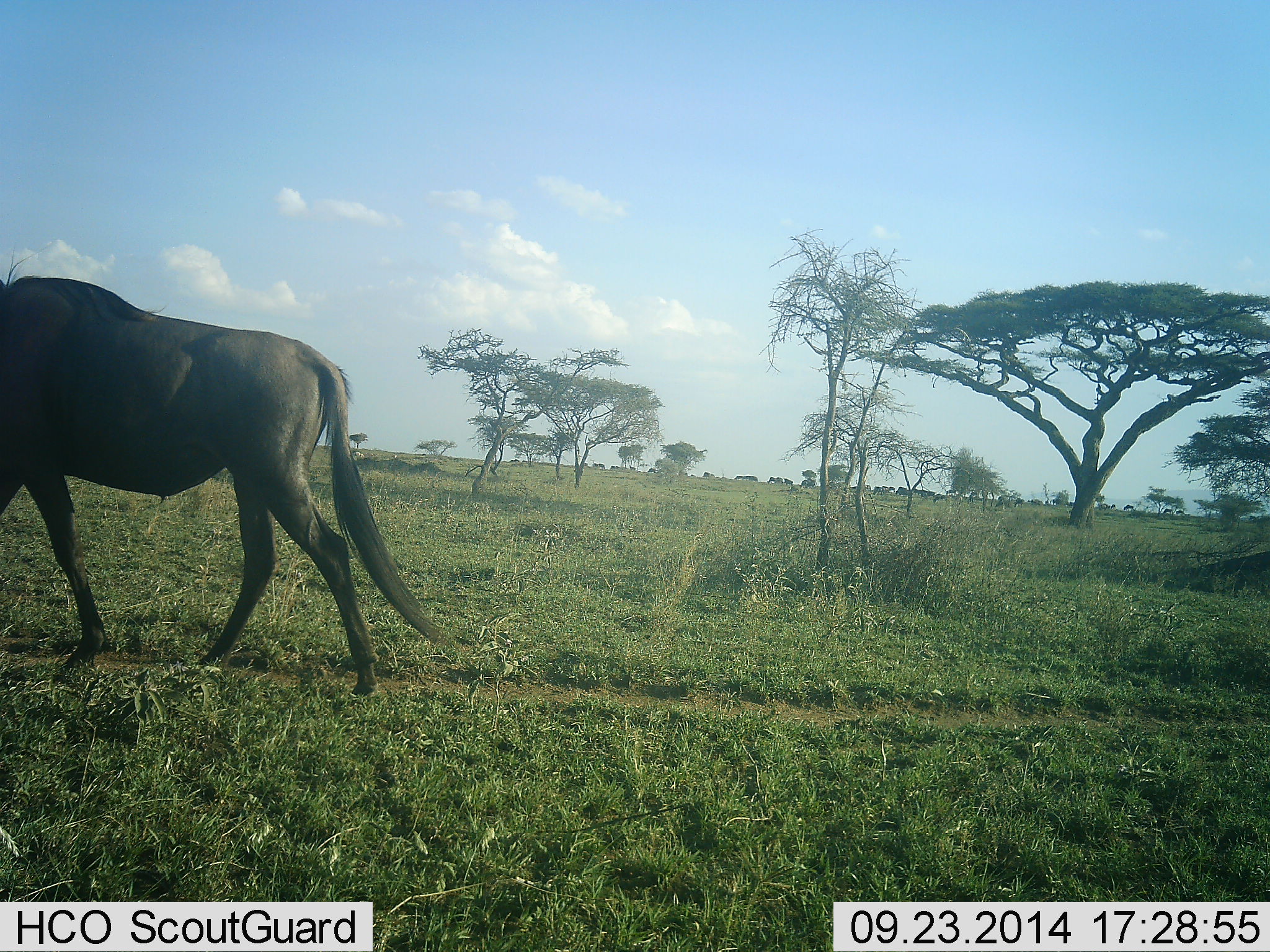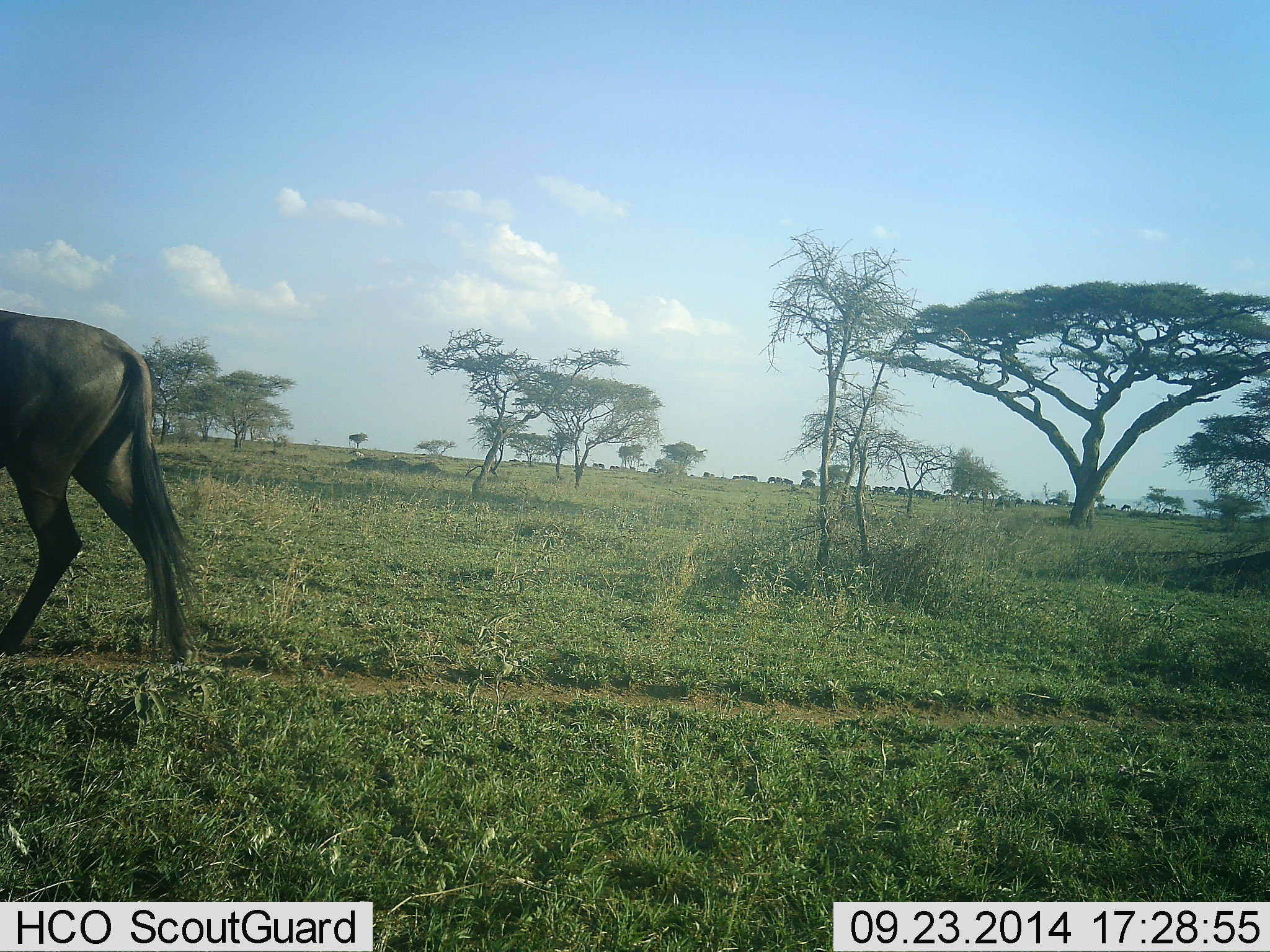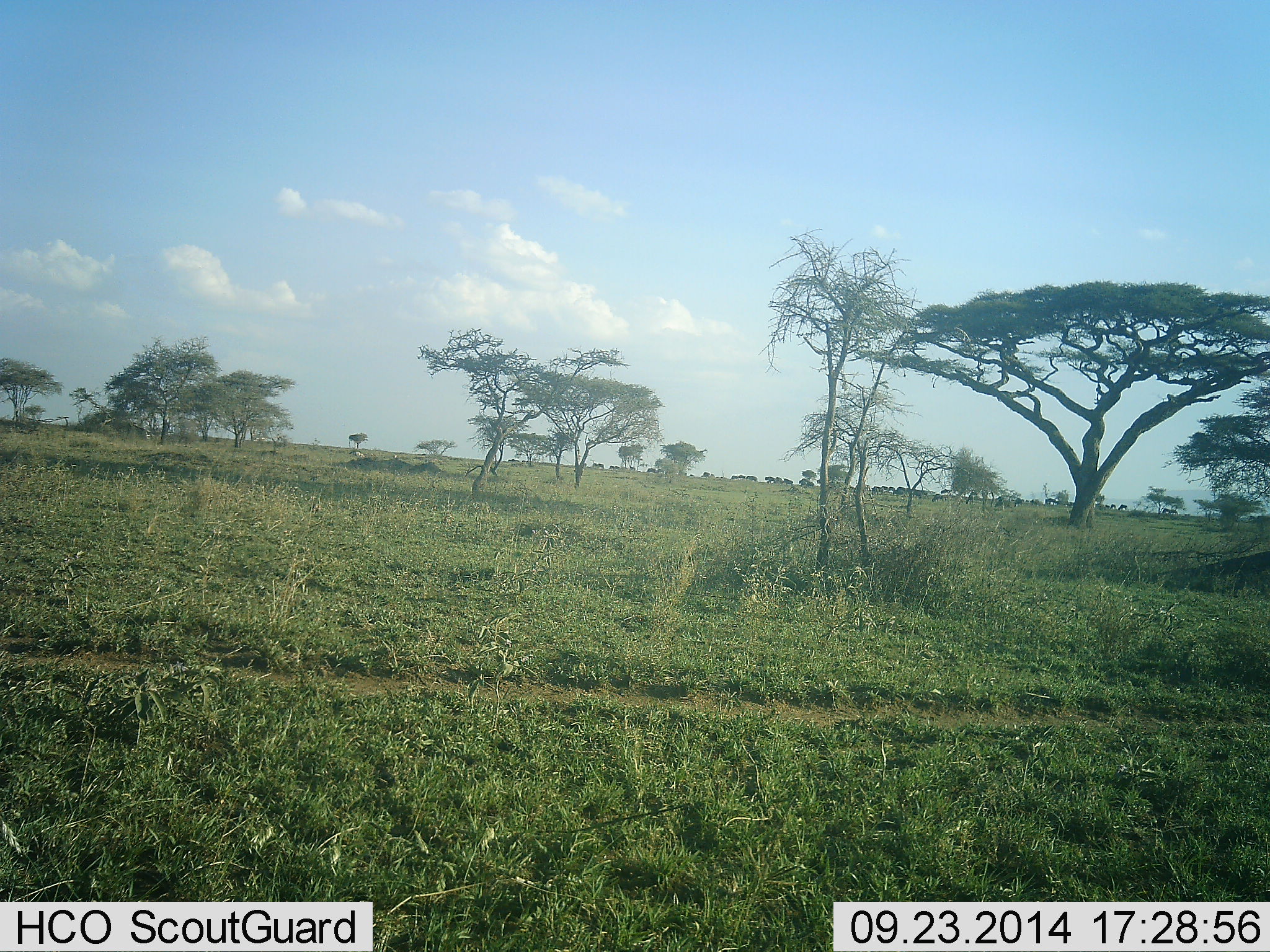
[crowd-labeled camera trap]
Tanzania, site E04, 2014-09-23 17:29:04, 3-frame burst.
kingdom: Animalia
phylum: Chordata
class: Mammalia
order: Artiodactyla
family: Bovidae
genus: Connochaetes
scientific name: Connochaetes taurinus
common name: blue wildebeest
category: wildebeest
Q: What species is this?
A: Wildebeest (blue wildebeest) (Connochaetes taurinus).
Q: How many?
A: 11-50.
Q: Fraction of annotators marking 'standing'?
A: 10%.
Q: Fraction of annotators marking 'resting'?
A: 0%.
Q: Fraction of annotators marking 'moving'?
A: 100%.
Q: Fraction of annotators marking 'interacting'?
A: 0%.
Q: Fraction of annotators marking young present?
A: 0%.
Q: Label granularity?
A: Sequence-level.